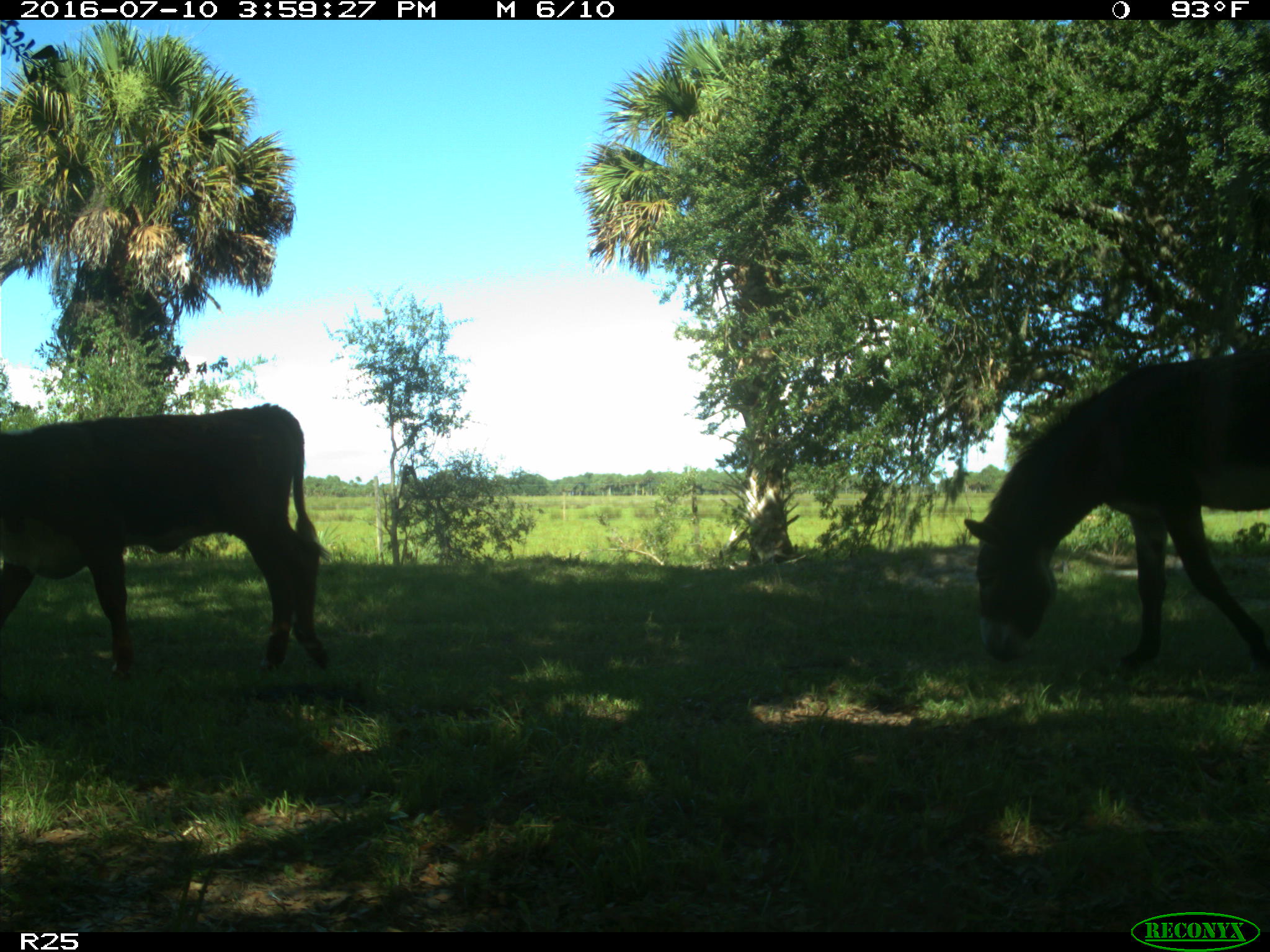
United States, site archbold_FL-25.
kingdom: Animalia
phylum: Chordata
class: Mammalia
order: Artiodactyla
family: Bovidae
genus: Bos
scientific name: Bos taurus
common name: domestic cow